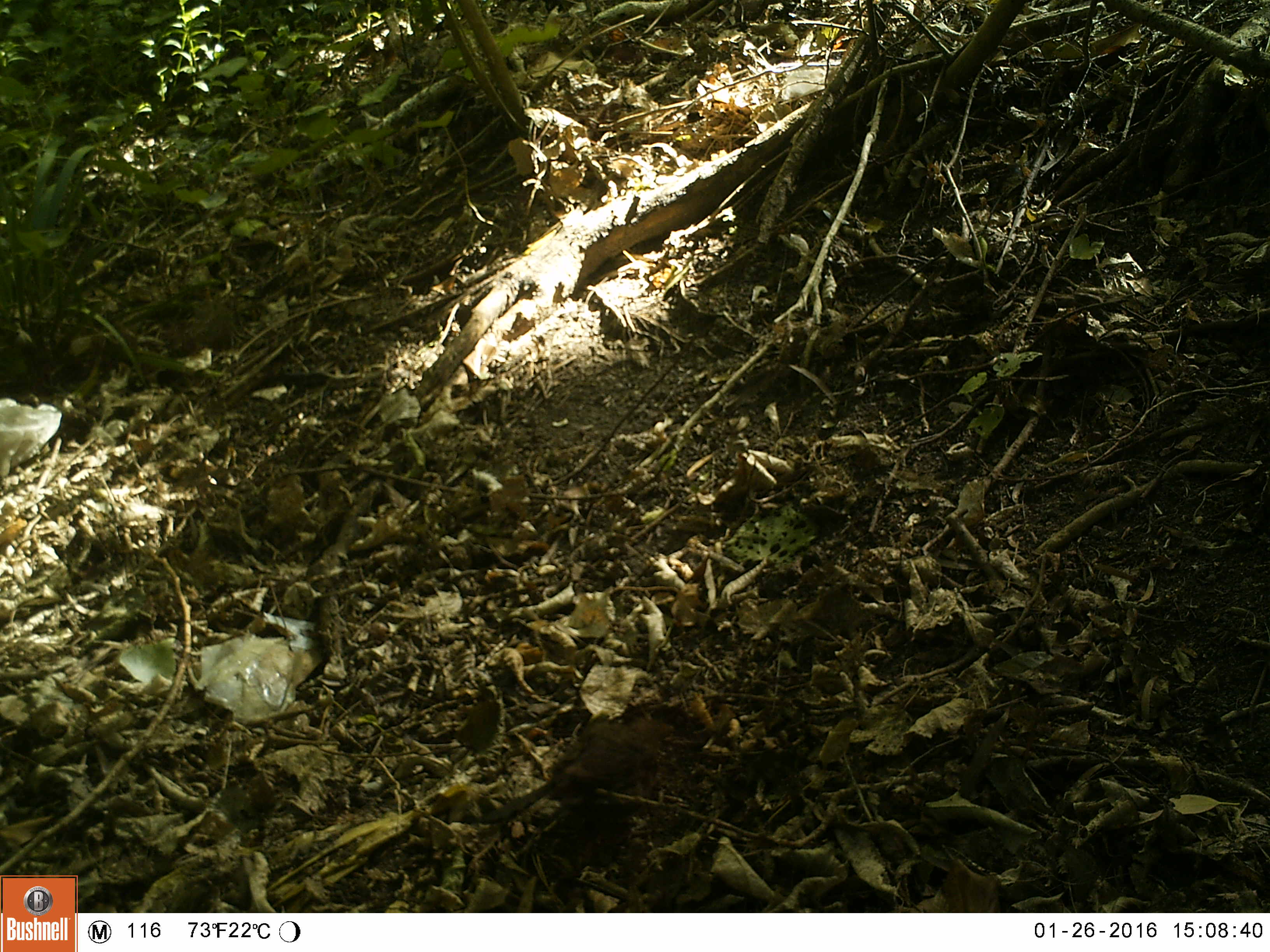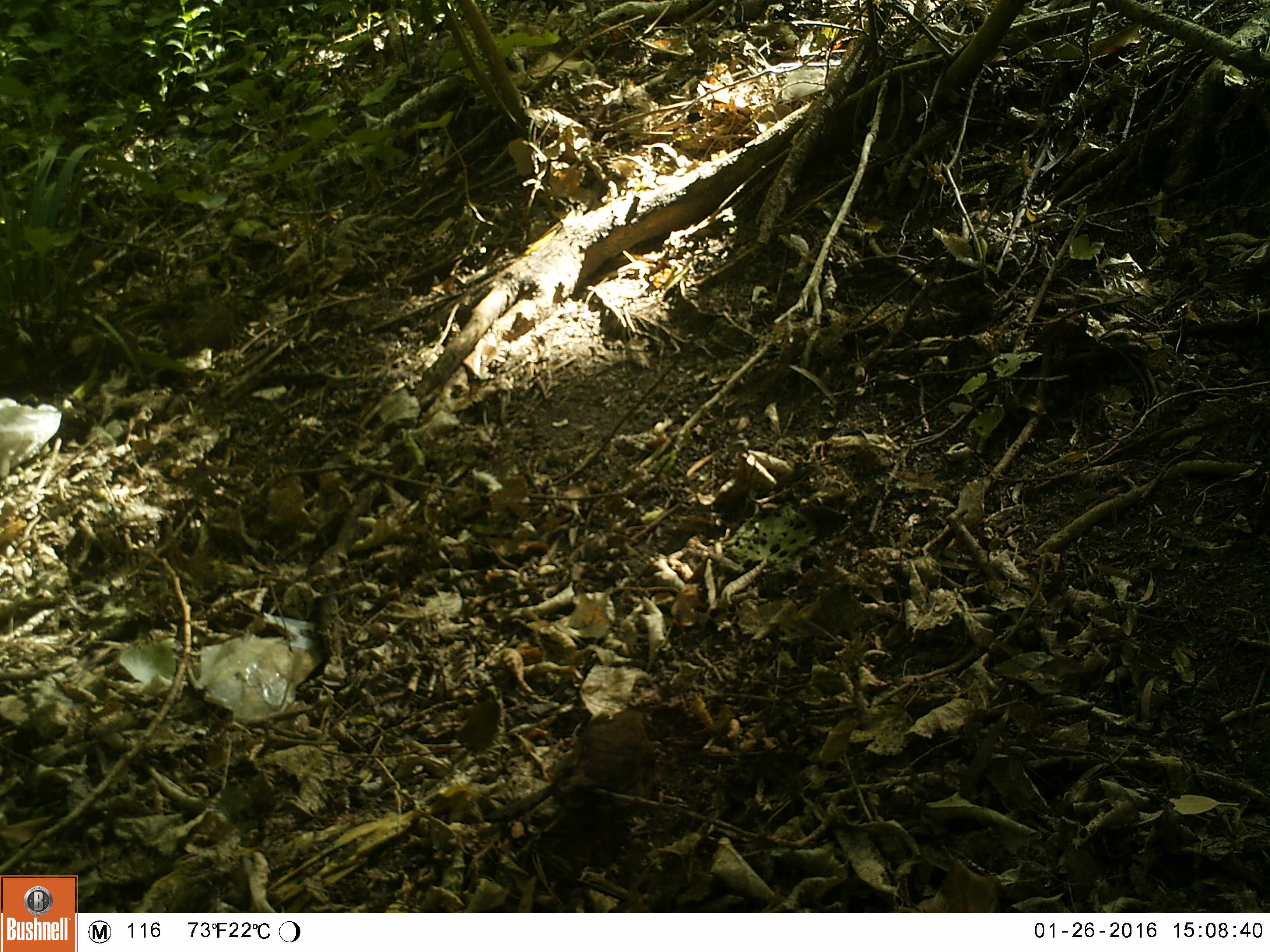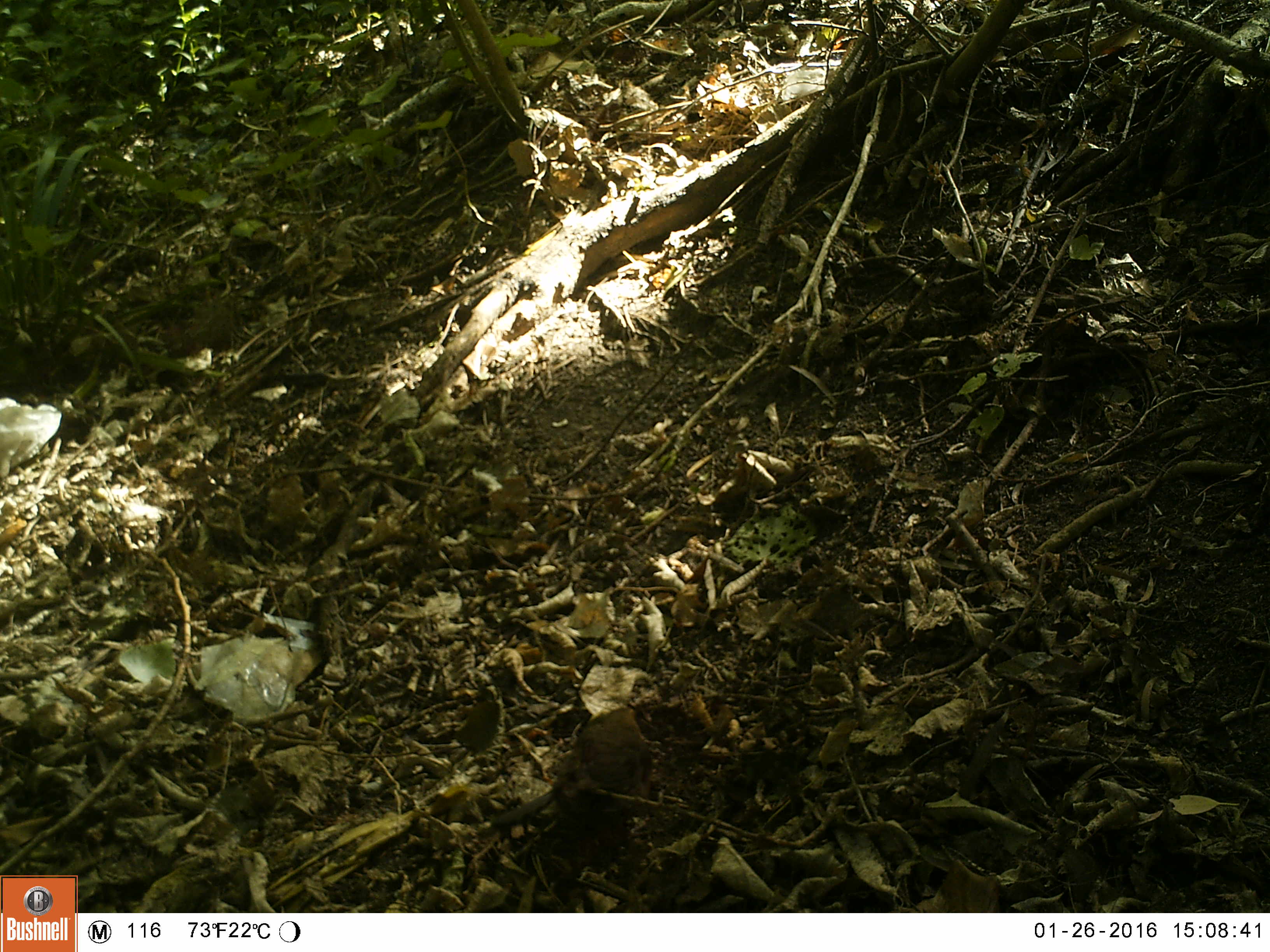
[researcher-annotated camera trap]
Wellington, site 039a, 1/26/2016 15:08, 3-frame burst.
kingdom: Animalia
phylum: Chordata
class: Aves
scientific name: Aves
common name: bird